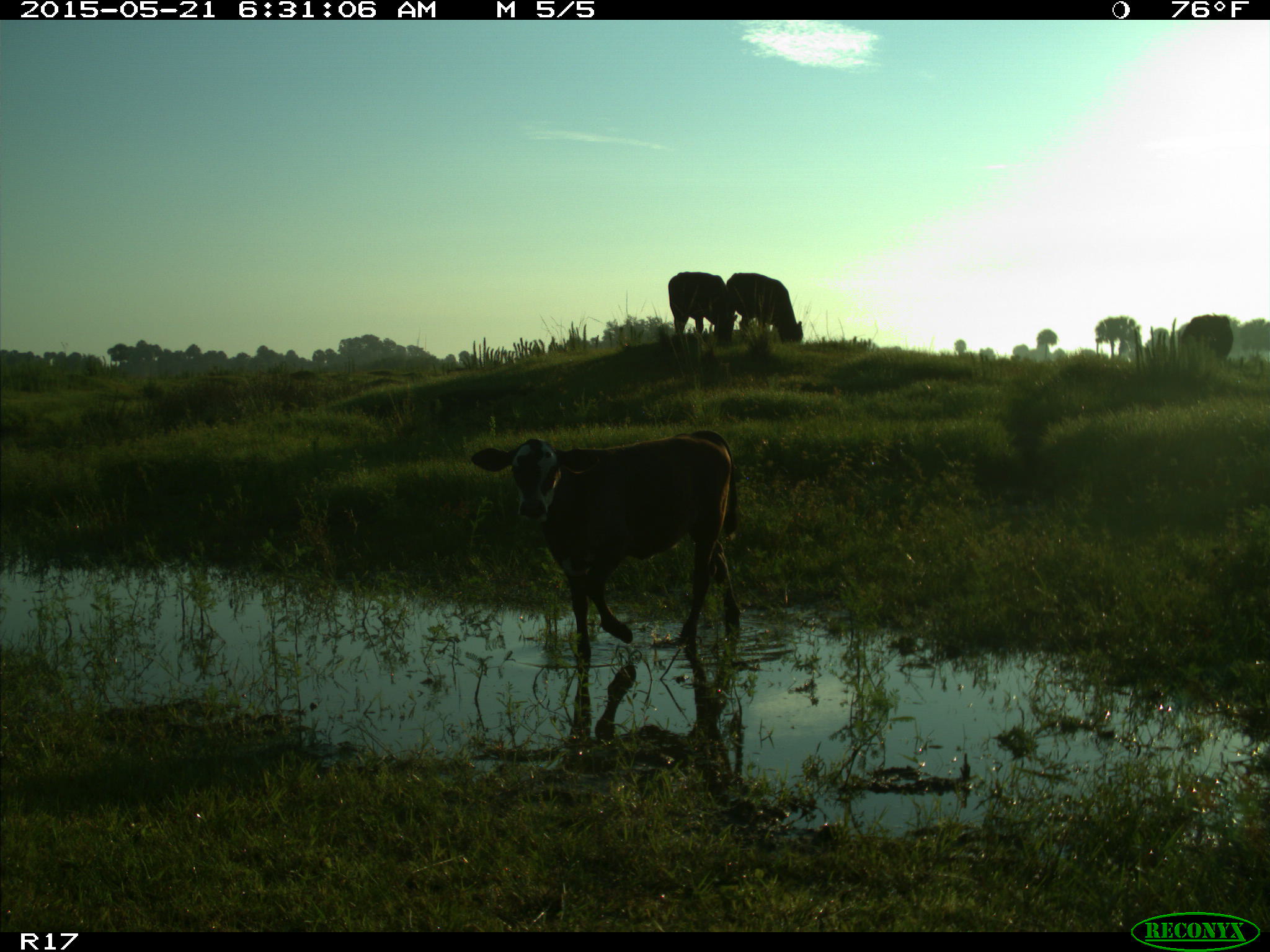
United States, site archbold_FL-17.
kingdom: Animalia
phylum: Chordata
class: Mammalia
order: Artiodactyla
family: Bovidae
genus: Bos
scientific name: Bos taurus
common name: domestic cow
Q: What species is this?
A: Bos taurus (domestic cow).